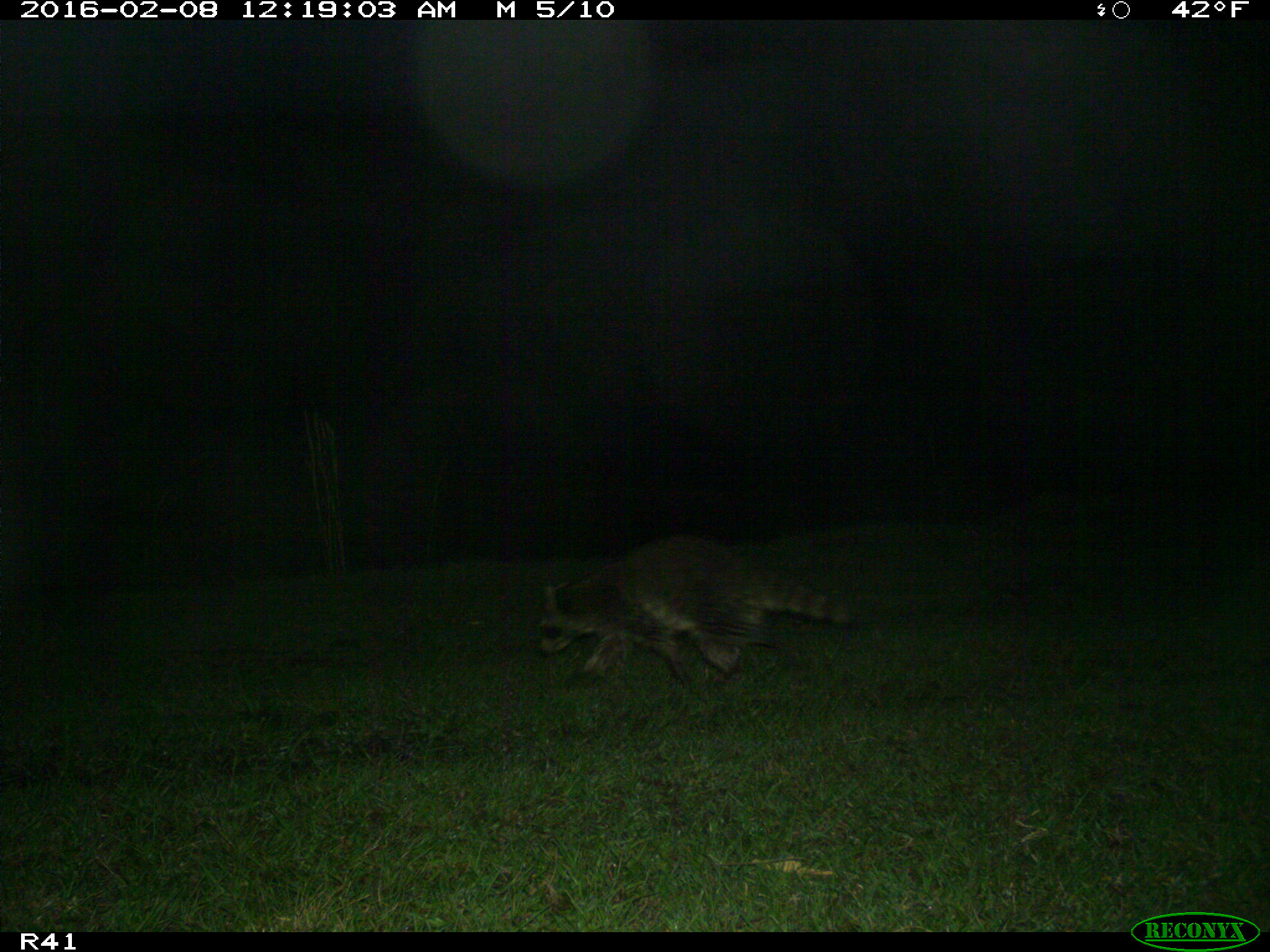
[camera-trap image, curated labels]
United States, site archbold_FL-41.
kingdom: Animalia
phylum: Chordata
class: Mammalia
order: Carnivora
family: Procyonidae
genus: Procyon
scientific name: Procyon lotor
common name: common raccoon